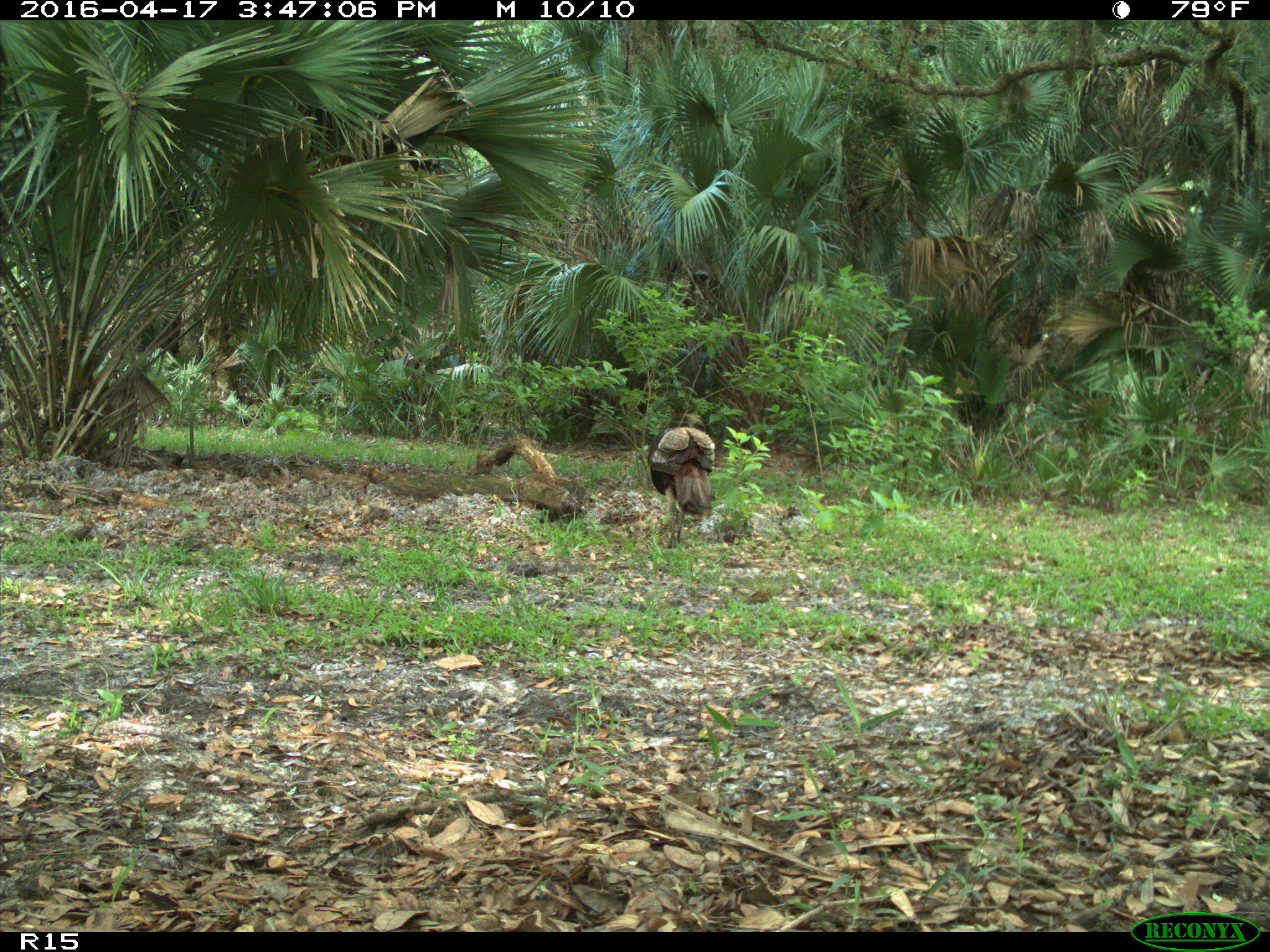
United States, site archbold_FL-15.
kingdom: Animalia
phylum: Chordata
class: Aves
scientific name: Aves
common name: birds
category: unidentified bird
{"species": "unidentified bird (birds) (Aves)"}